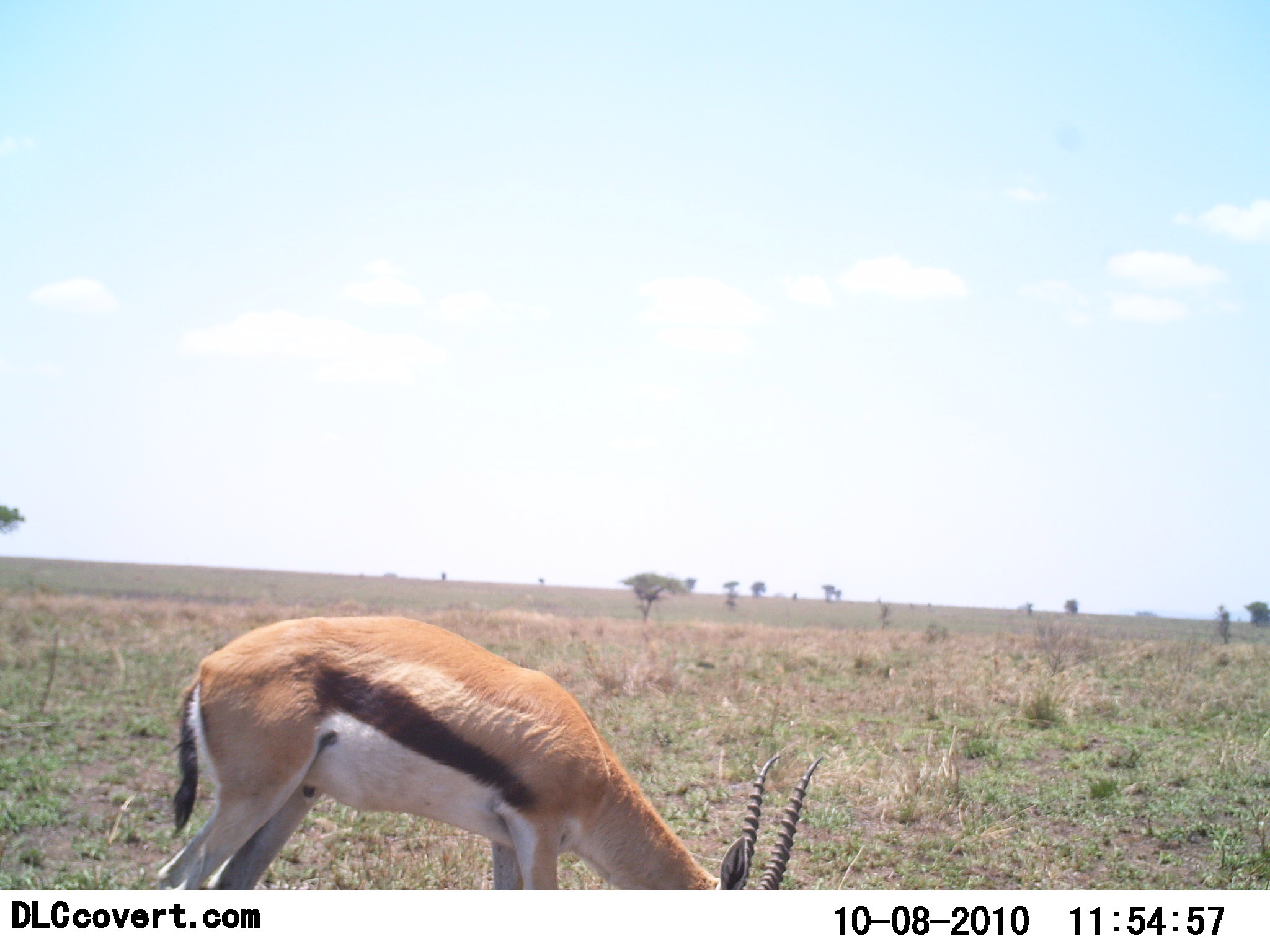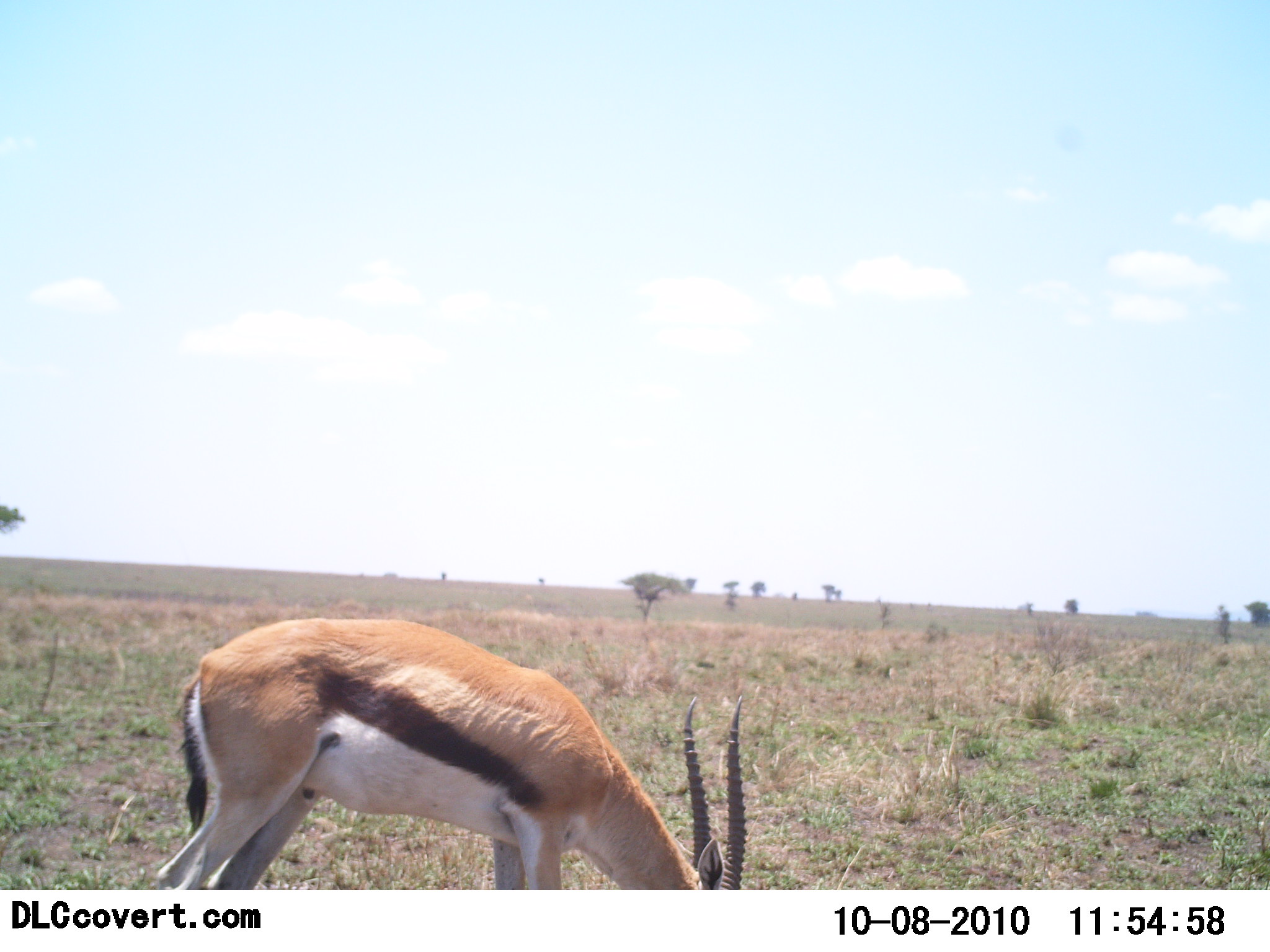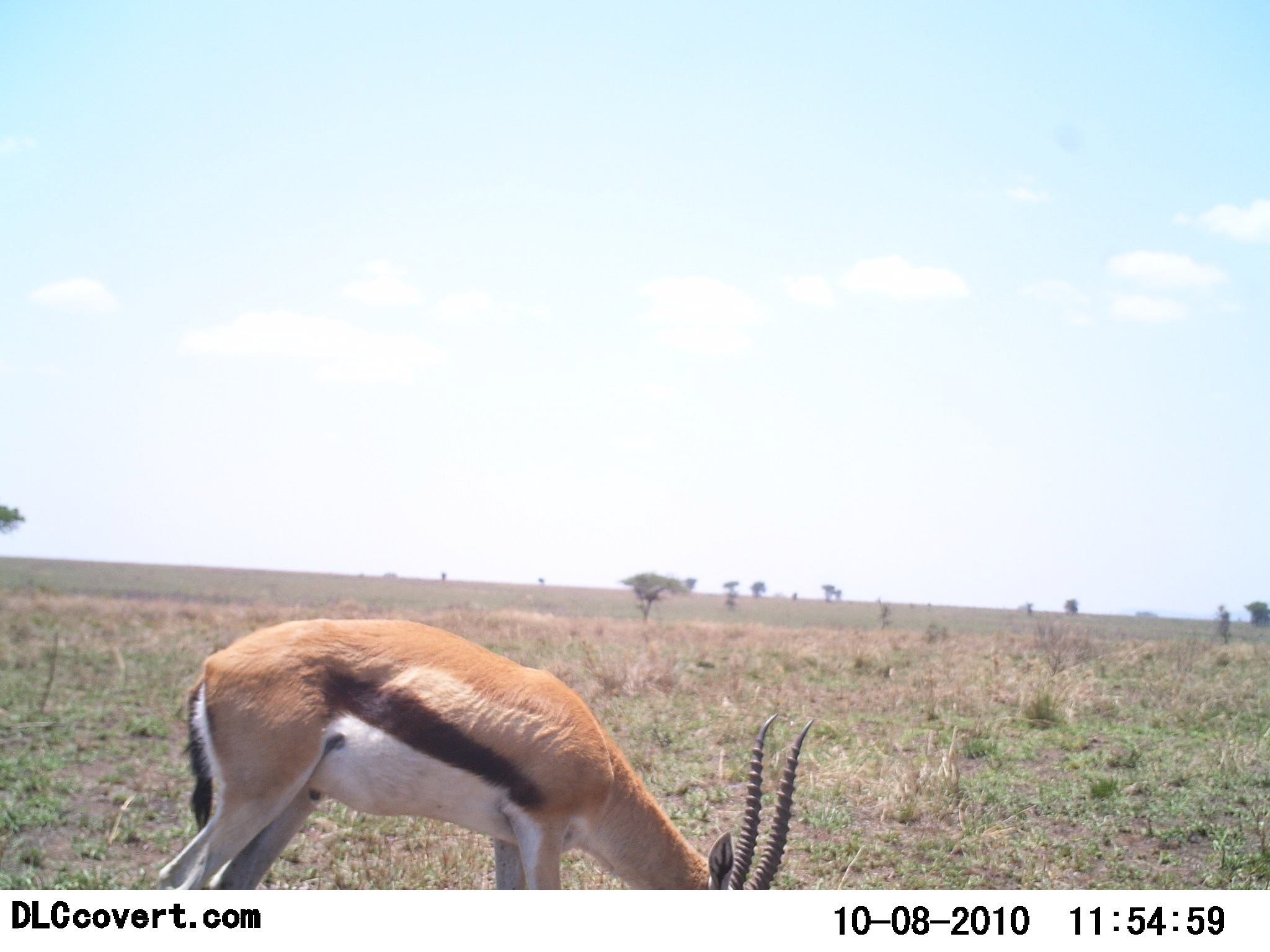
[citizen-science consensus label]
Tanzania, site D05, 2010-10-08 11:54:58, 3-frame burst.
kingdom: Animalia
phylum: Chordata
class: Mammalia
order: Artiodactyla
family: Bovidae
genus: Eudorcas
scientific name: Eudorcas thomsonii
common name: thomson's gazelle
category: gazellethomsons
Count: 1.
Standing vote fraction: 33%.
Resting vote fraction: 0%.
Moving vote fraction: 0%.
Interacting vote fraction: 0%.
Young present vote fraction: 0%.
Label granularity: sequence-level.